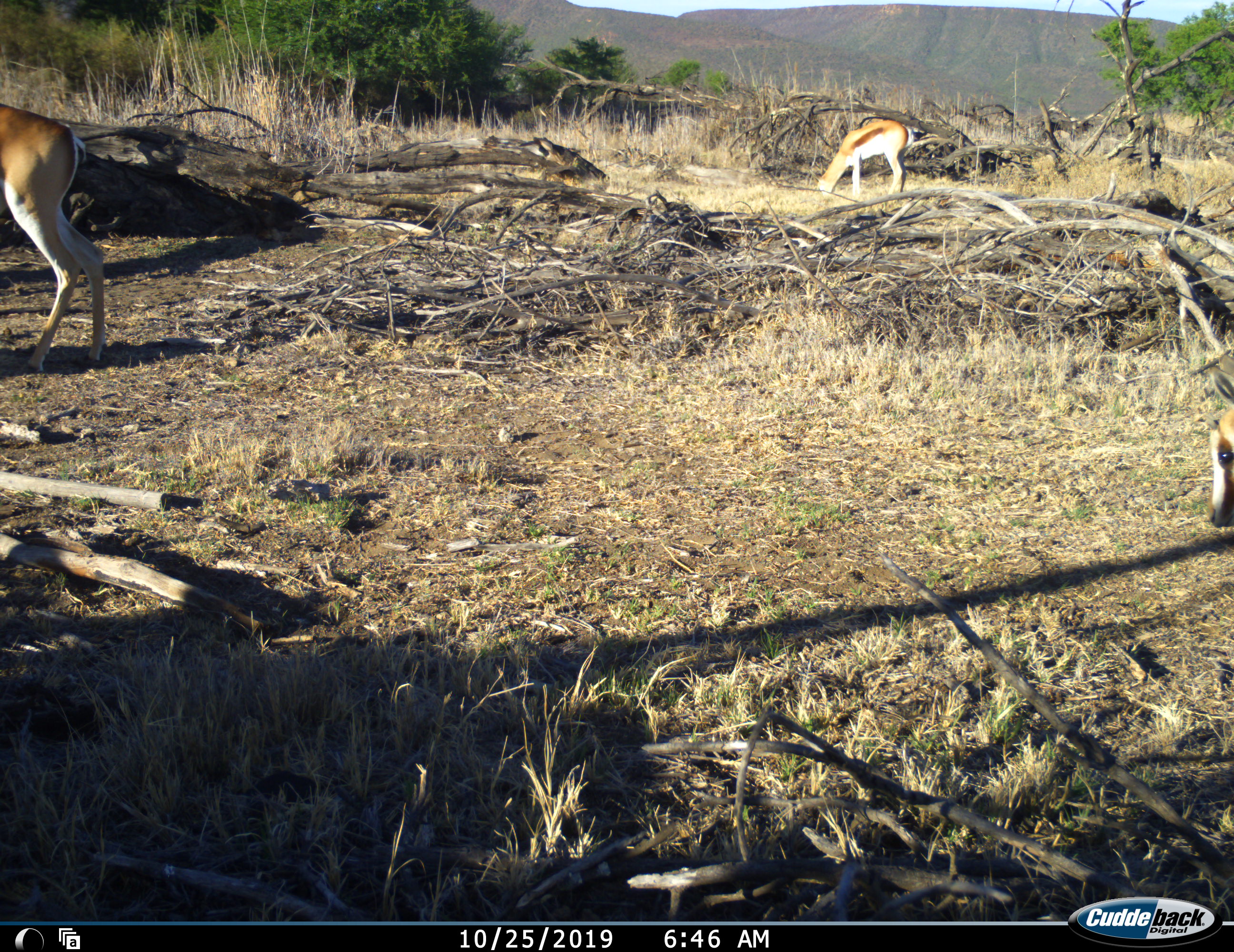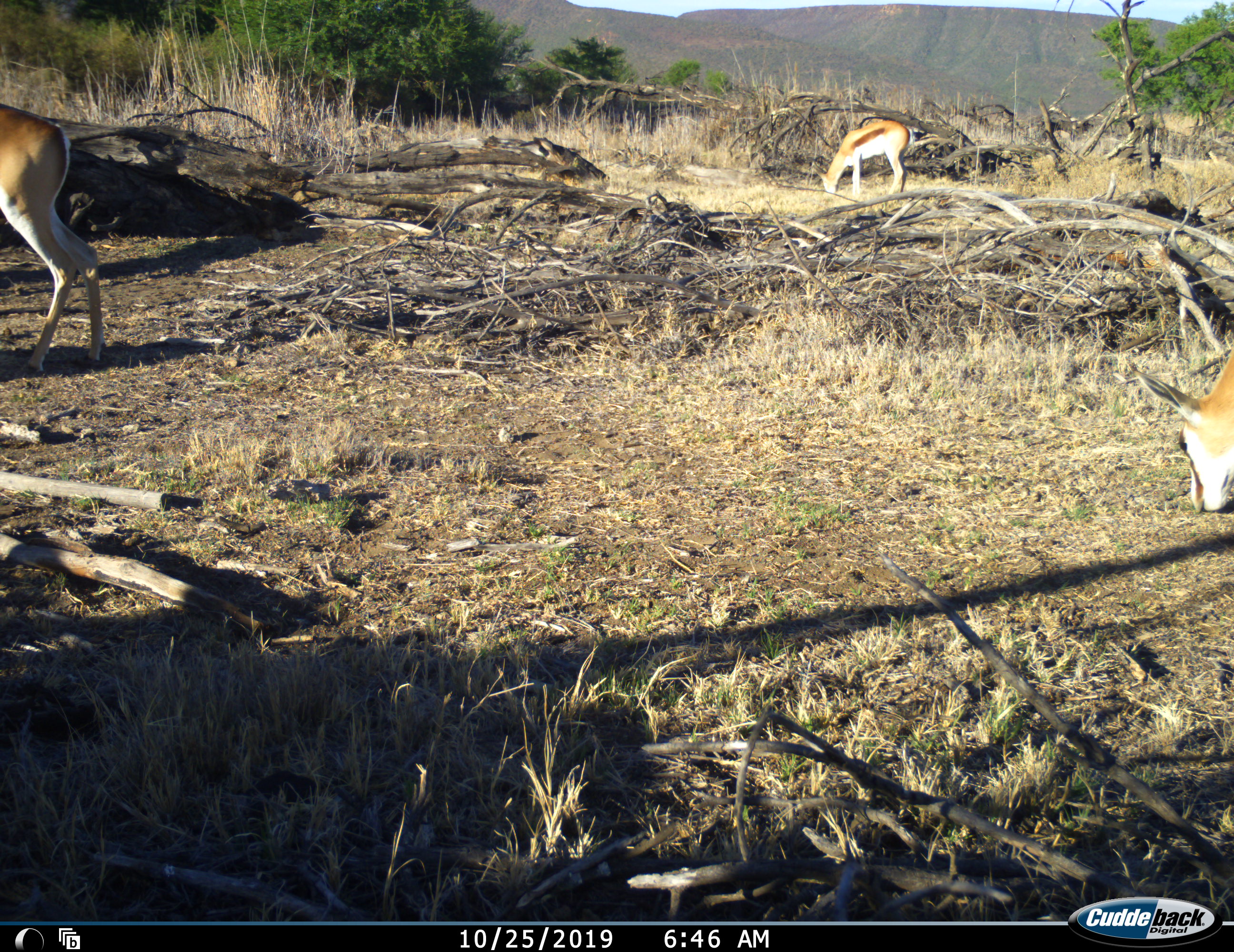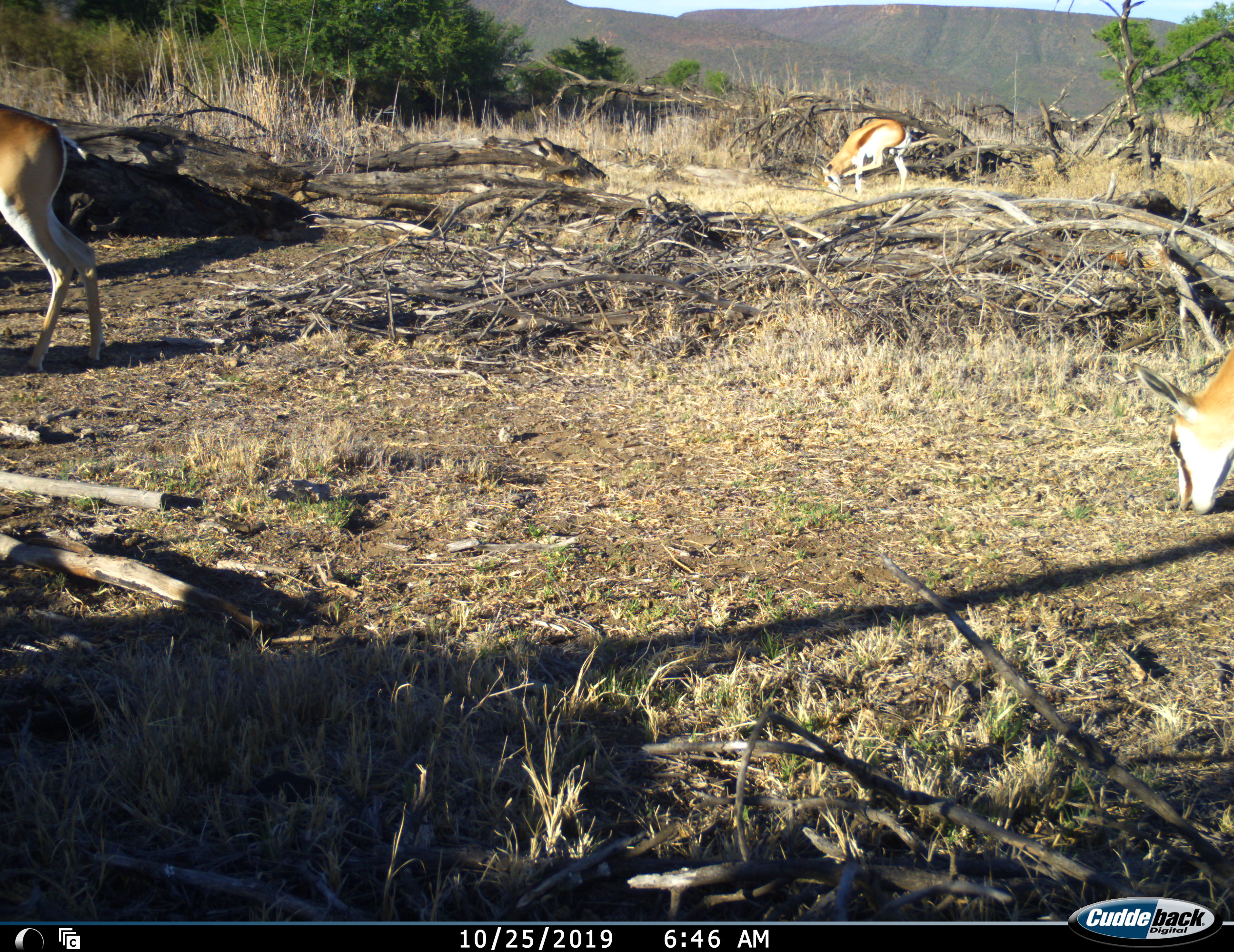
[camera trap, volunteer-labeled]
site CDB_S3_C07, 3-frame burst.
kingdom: Animalia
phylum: Chordata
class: Mammalia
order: Artiodactyla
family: Bovidae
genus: Antidorcas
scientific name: Antidorcas marsupialis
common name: springbok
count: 3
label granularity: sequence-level